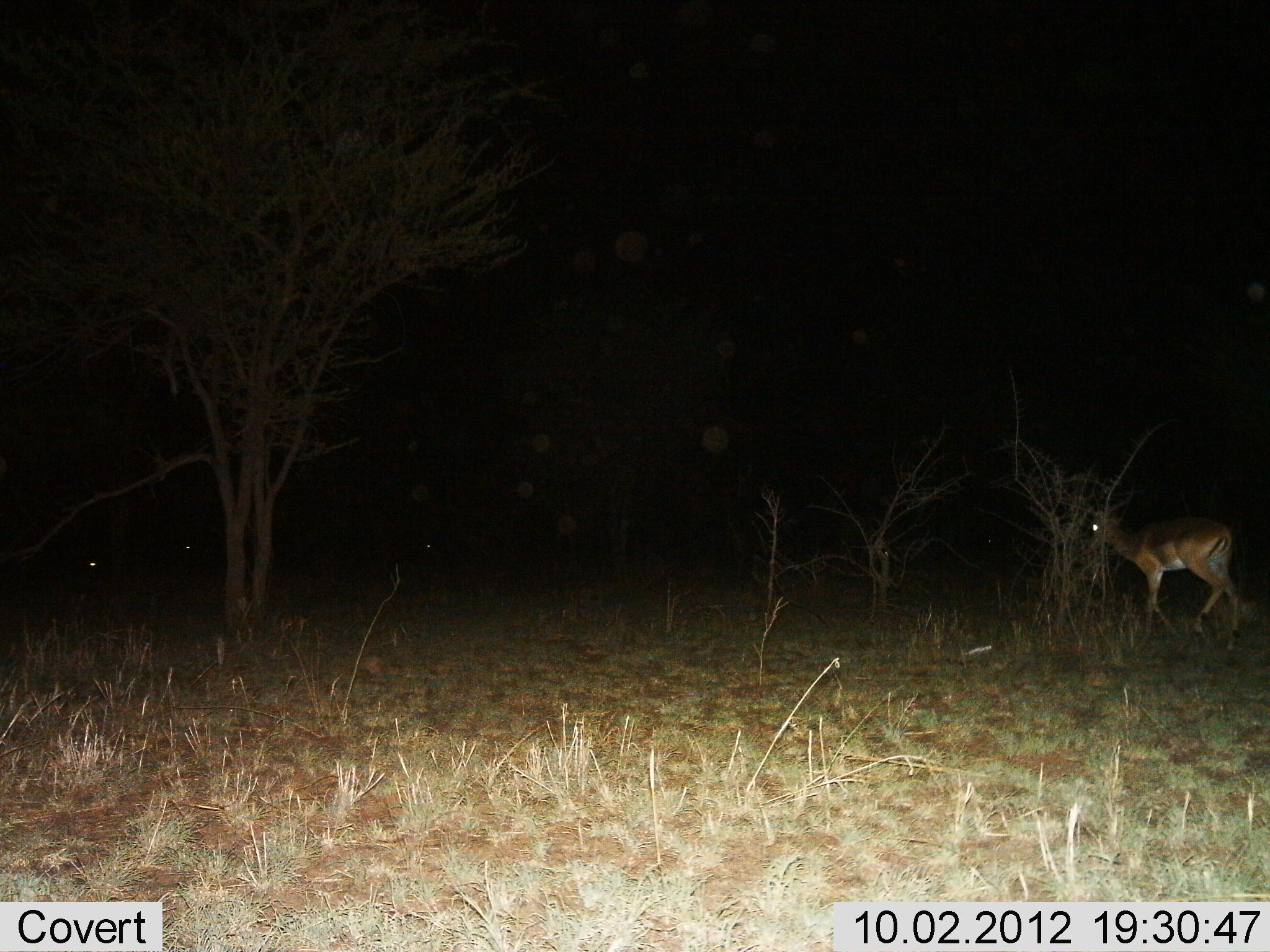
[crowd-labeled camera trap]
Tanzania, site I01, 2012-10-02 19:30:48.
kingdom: Animalia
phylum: Chordata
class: Mammalia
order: Artiodactyla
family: Bovidae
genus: Aepyceros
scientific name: Aepyceros melampus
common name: impala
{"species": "impala (Aepyceros melampus)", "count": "1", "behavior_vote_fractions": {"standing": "20%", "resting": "0%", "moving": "90%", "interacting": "0%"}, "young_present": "0%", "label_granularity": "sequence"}